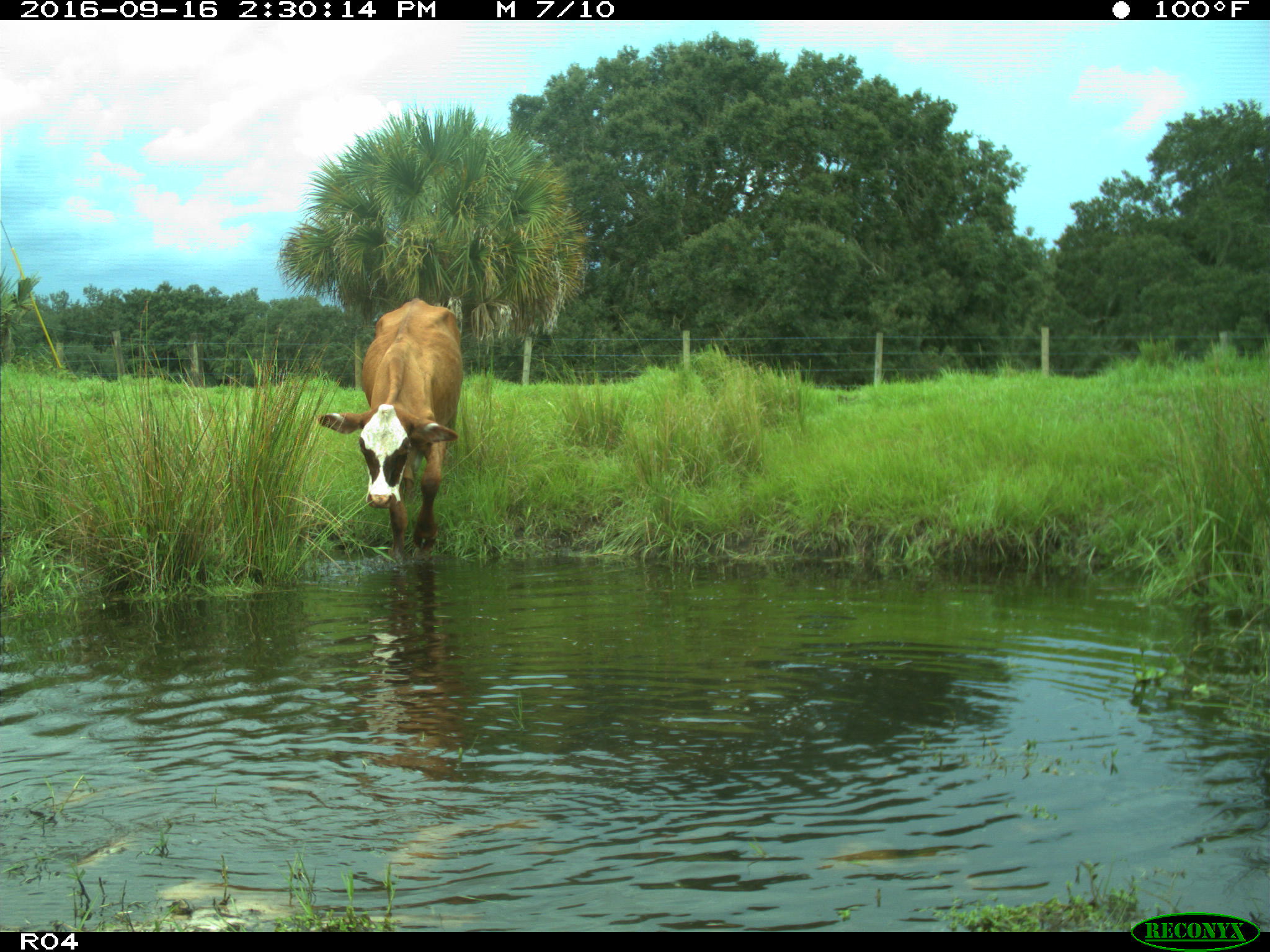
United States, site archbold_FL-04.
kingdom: Animalia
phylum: Chordata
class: Mammalia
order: Artiodactyla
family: Bovidae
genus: Bos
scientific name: Bos taurus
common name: domestic cow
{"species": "Bos taurus (domestic cow)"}